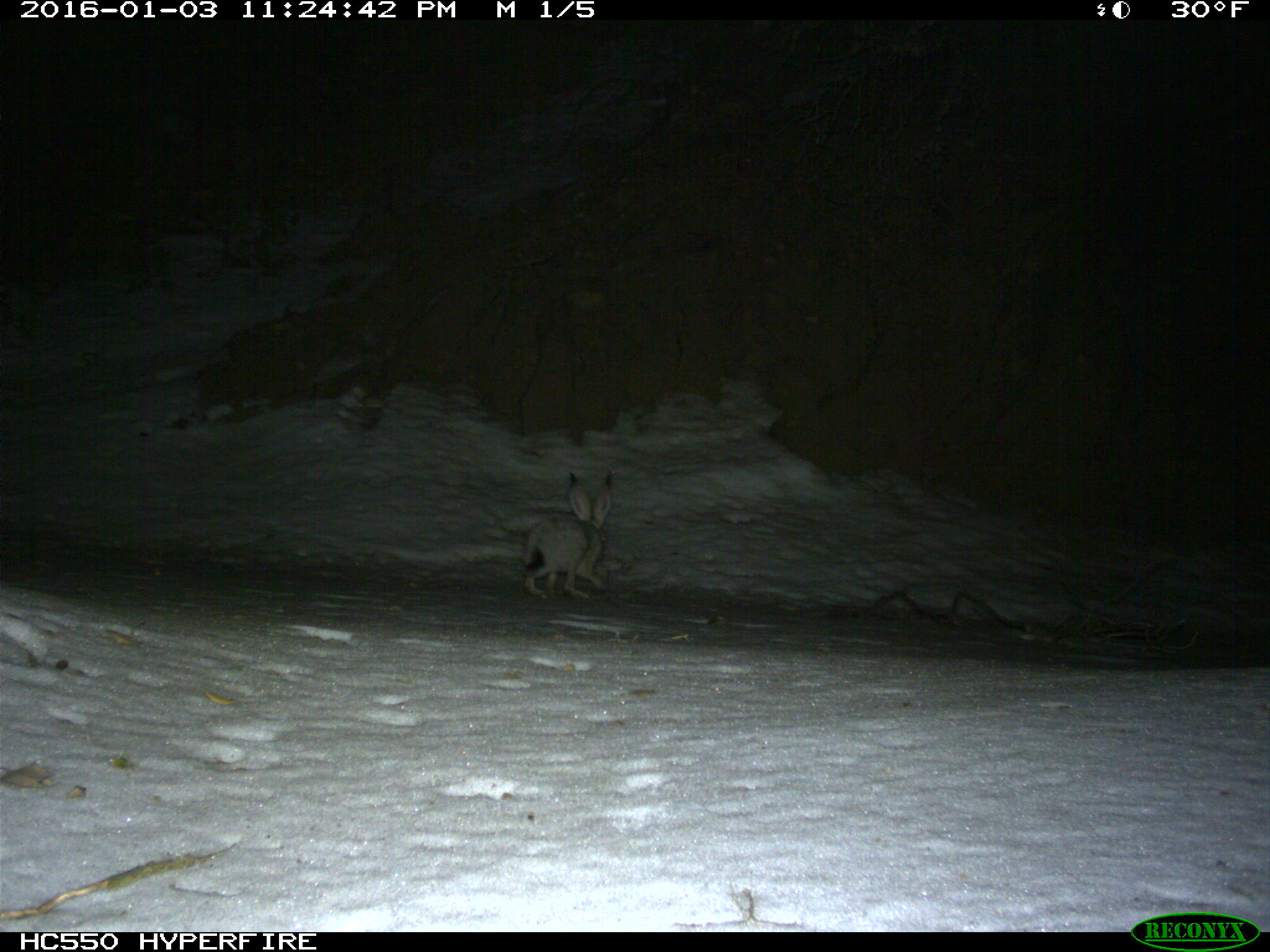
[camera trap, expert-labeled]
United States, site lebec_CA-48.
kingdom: Animalia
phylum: Chordata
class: Mammalia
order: Lagomorpha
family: Leporidae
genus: Lepus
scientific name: Lepus californicus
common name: black-tailed jackrabbit